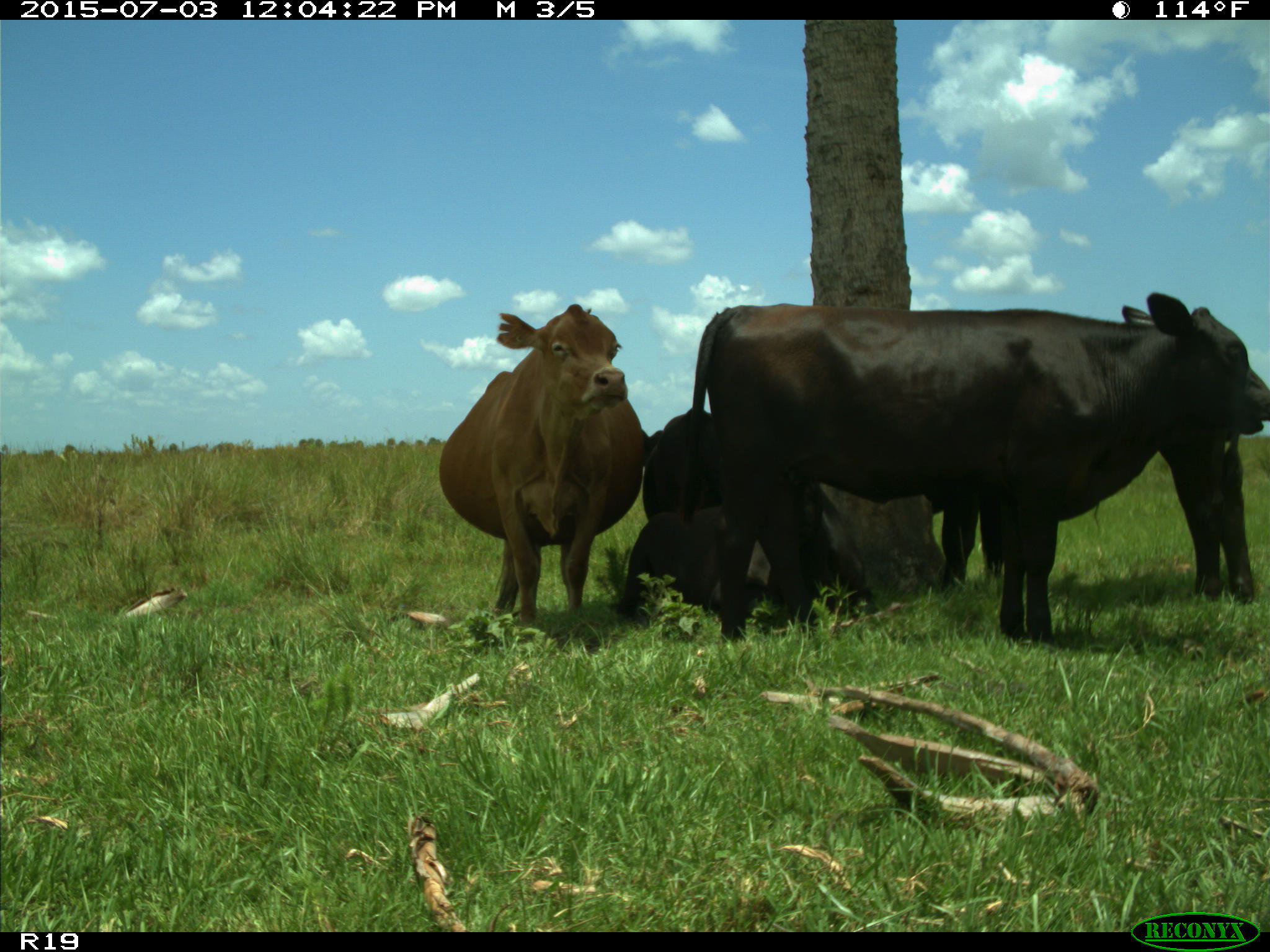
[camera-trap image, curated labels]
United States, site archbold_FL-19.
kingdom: Animalia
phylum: Chordata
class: Mammalia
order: Artiodactyla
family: Bovidae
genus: Bos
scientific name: Bos taurus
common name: domestic cow